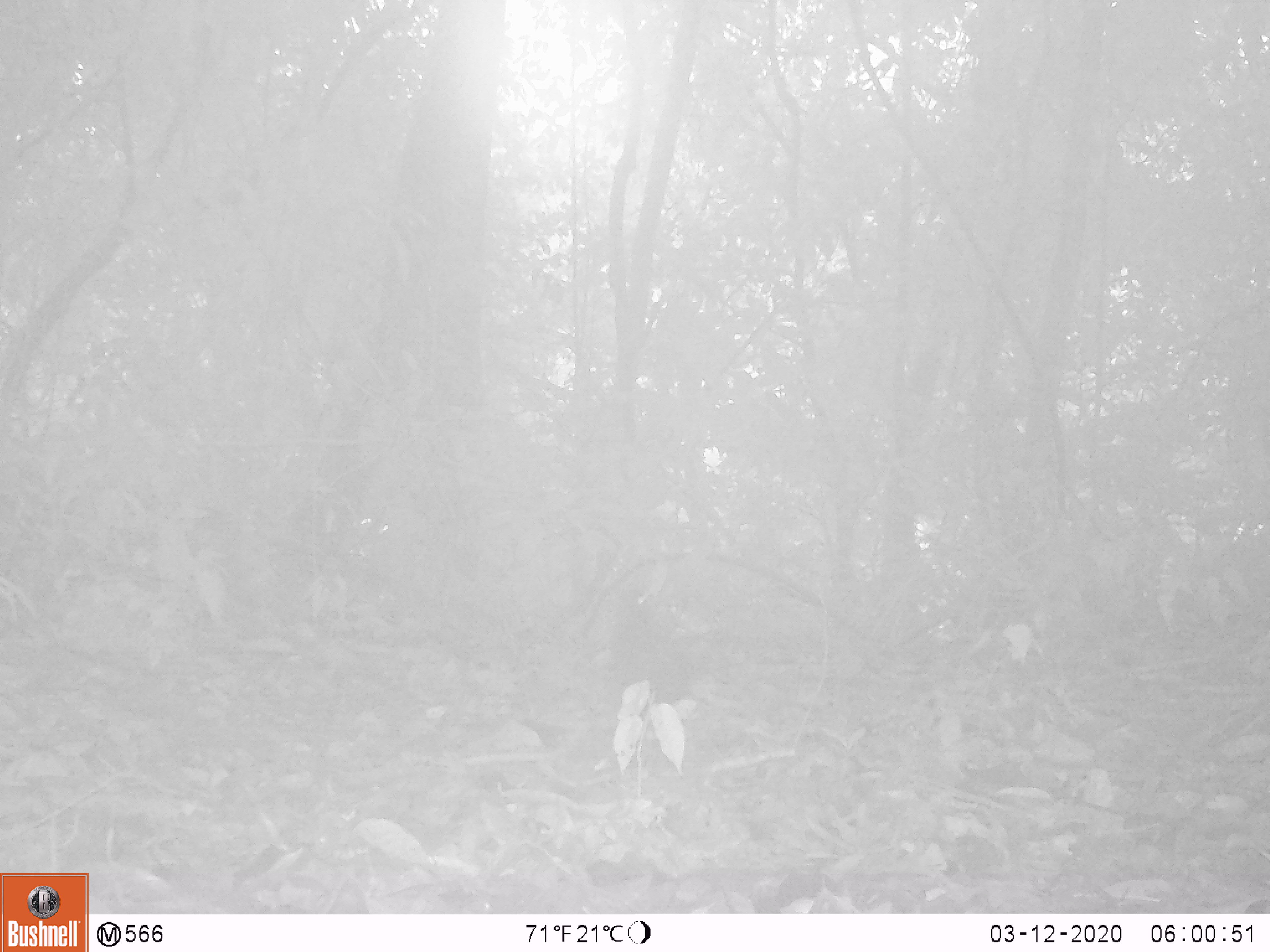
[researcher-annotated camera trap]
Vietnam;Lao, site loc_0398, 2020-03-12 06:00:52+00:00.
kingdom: Animalia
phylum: Chordata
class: Aves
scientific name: Aves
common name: bird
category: unidentified bird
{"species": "unidentified bird (bird) (Aves)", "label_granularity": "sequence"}